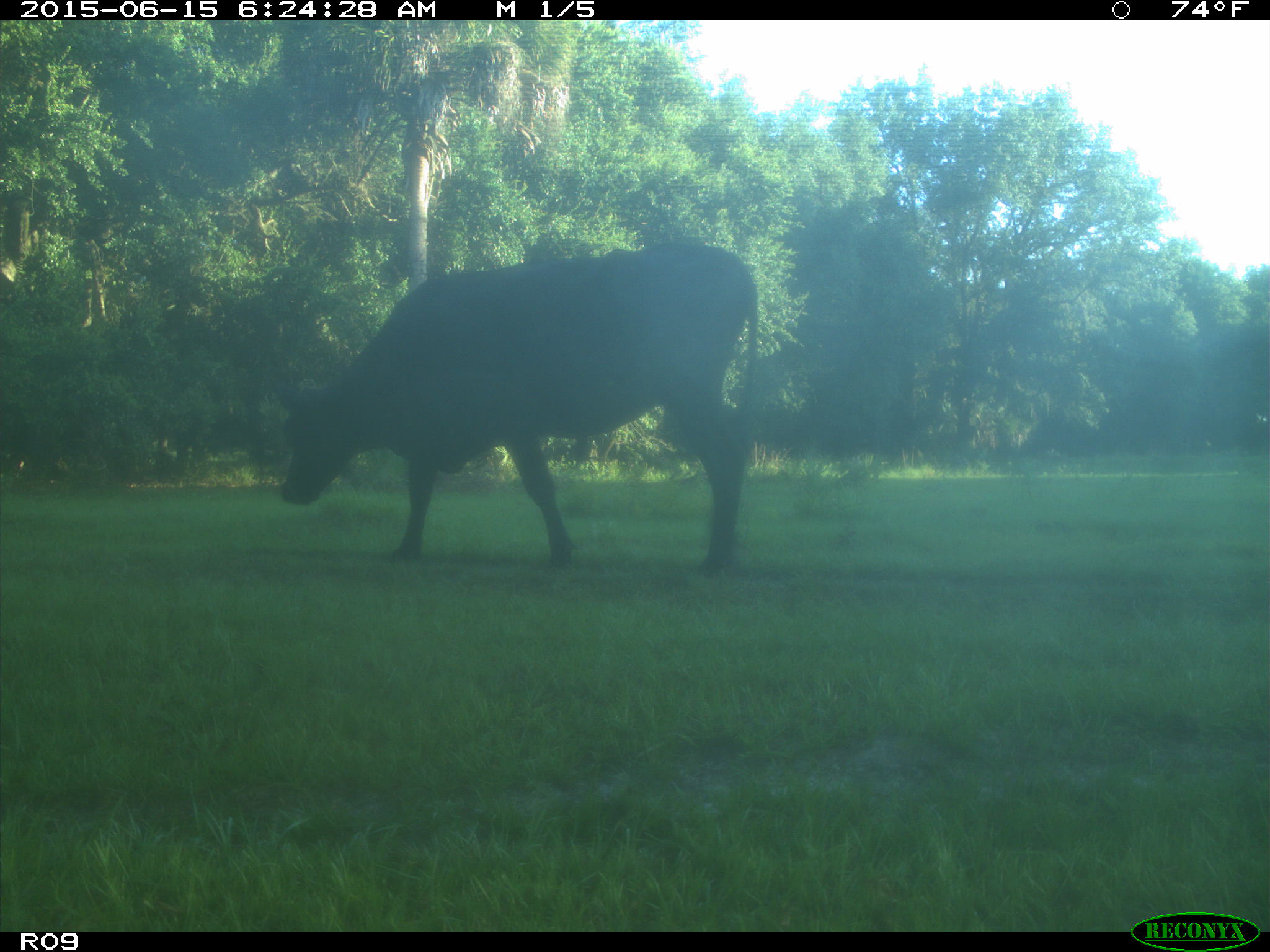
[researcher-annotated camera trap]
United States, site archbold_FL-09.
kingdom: Animalia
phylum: Chordata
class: Mammalia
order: Artiodactyla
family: Bovidae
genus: Bos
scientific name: Bos taurus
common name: domestic cow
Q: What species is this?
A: Bos taurus (domestic cow).